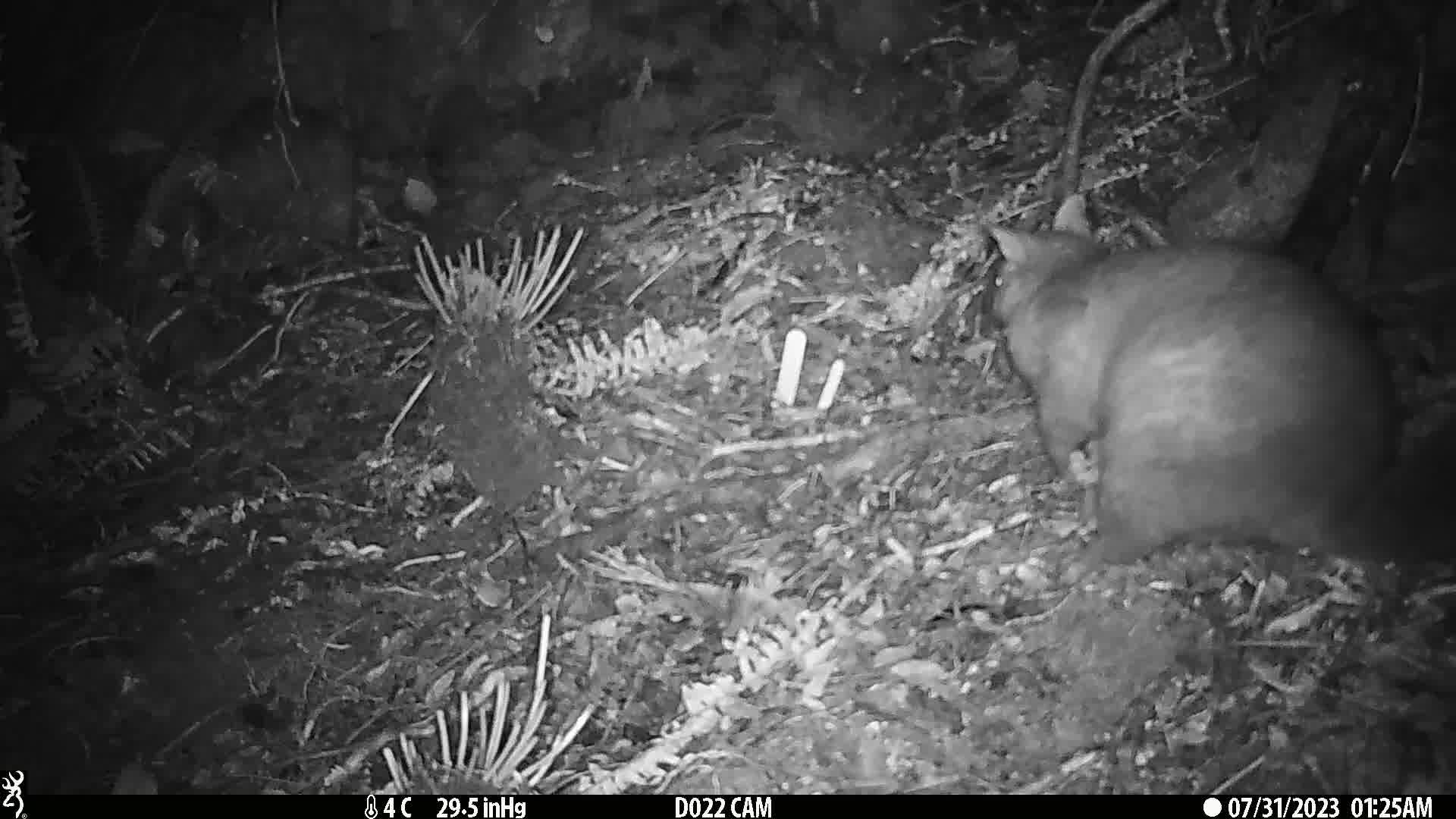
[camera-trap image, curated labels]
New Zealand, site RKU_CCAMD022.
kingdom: Animalia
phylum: Chordata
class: Mammalia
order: Diprotodontia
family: Phalangeridae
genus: Trichosurus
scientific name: Trichosurus vulpecula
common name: common brushtail possum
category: possum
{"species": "possum (common brushtail possum) (Trichosurus vulpecula)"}